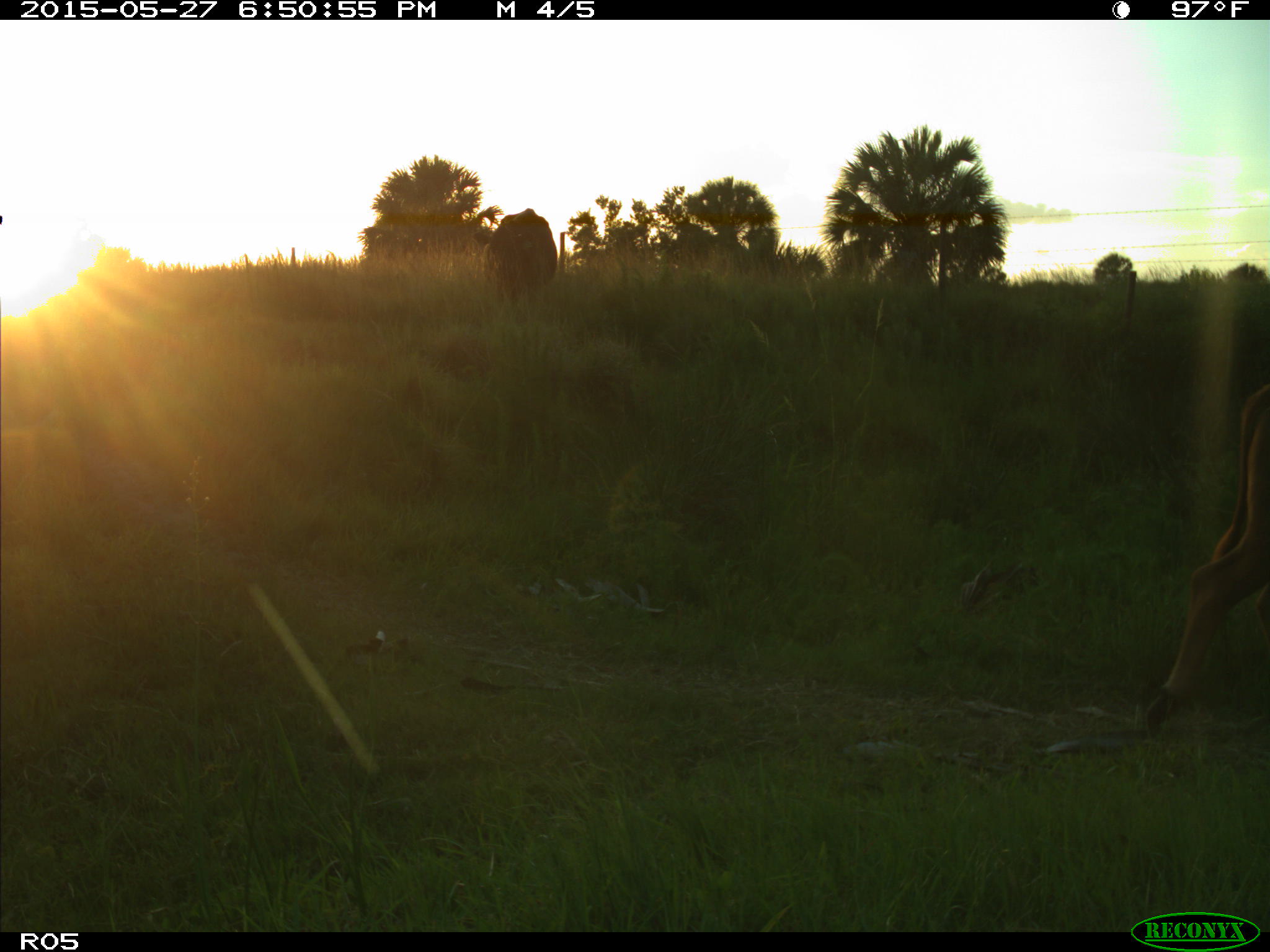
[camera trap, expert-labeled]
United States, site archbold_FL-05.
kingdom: Animalia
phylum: Chordata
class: Mammalia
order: Artiodactyla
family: Bovidae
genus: Bos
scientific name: Bos taurus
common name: domestic cow